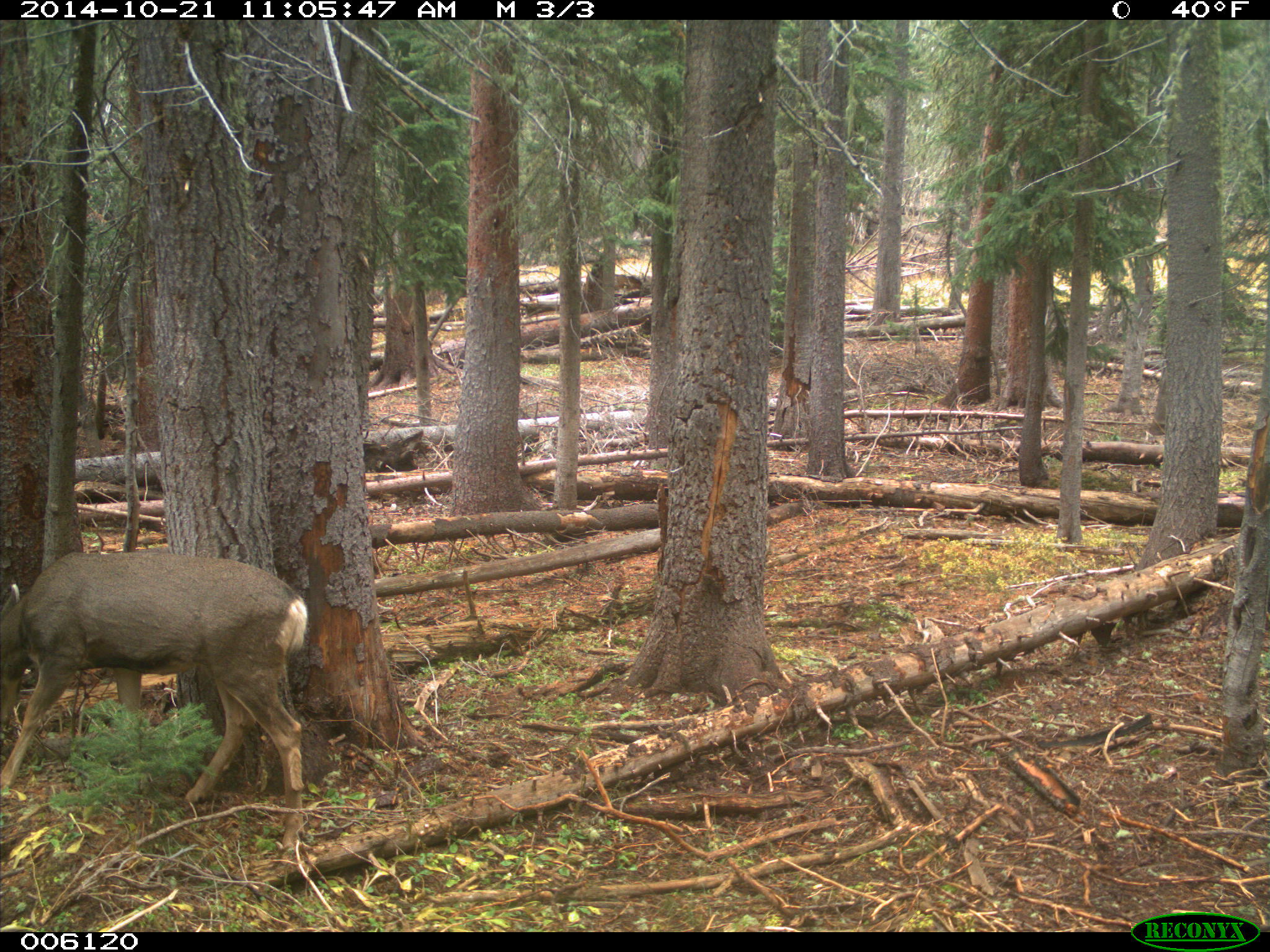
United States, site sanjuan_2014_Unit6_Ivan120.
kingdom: Animalia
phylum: Chordata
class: Mammalia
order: Artiodactyla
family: Cervidae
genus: Odocoileus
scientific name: Odocoileus hemionus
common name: mule deer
Odocoileus hemionus (mule deer).